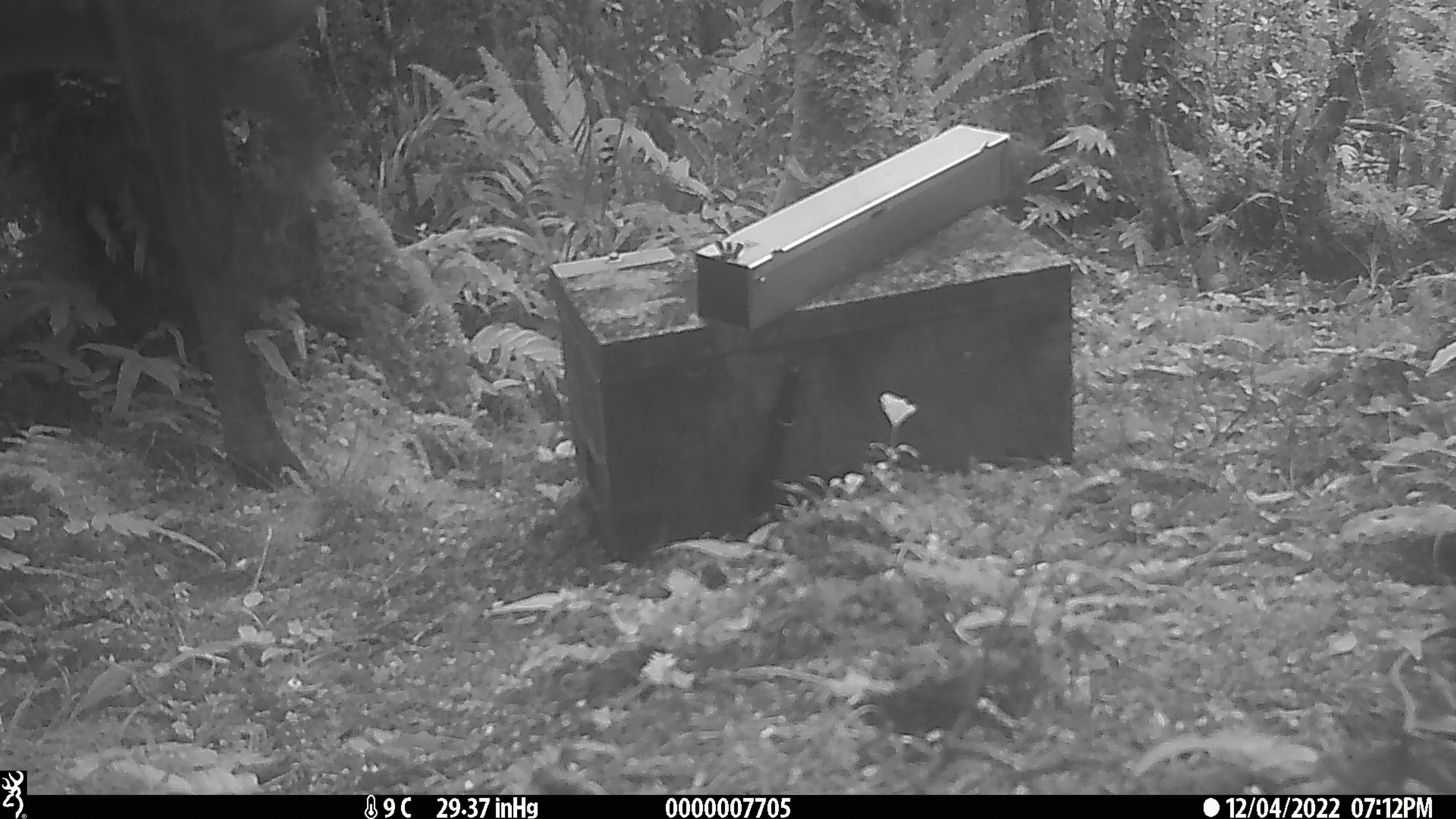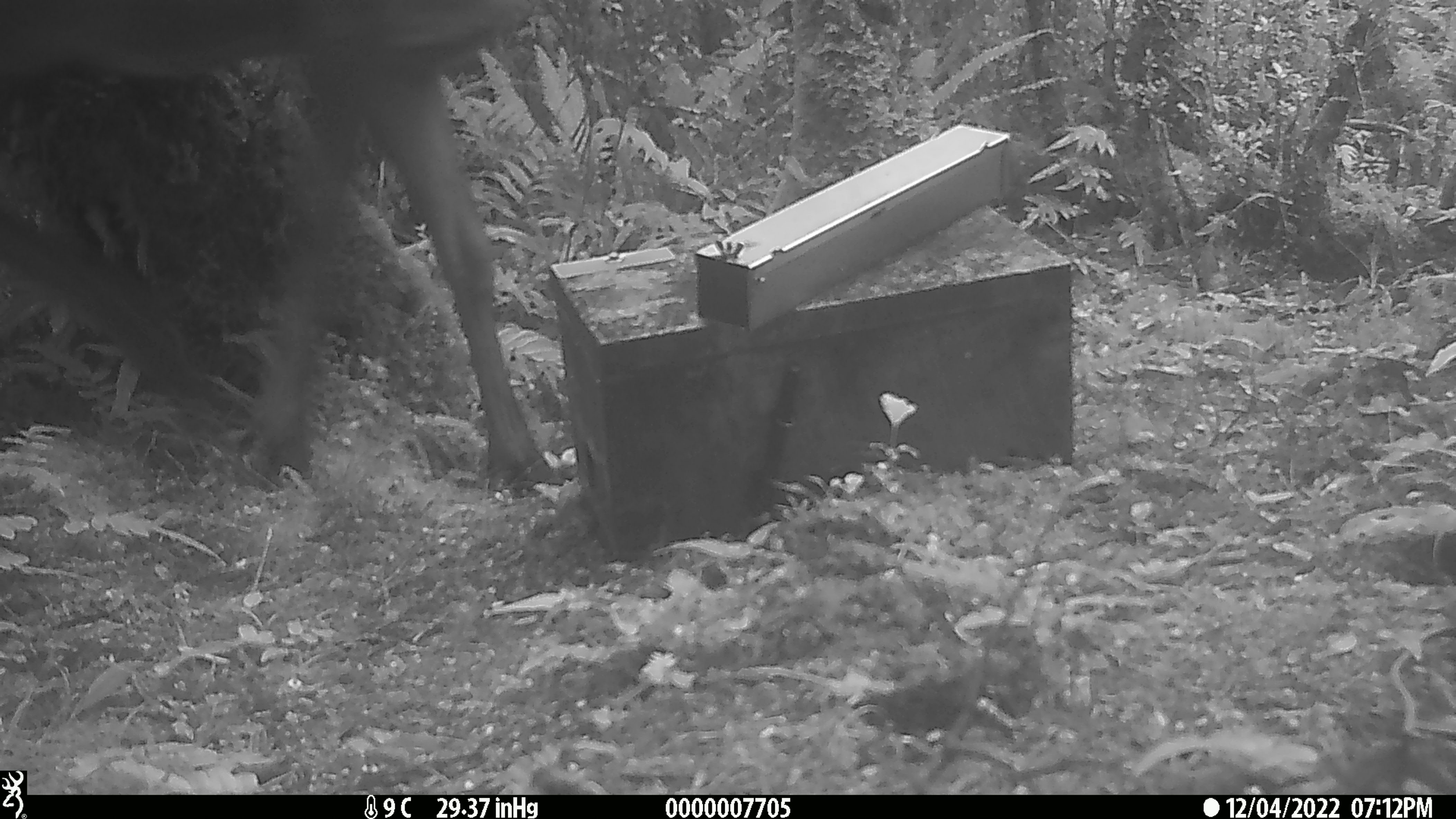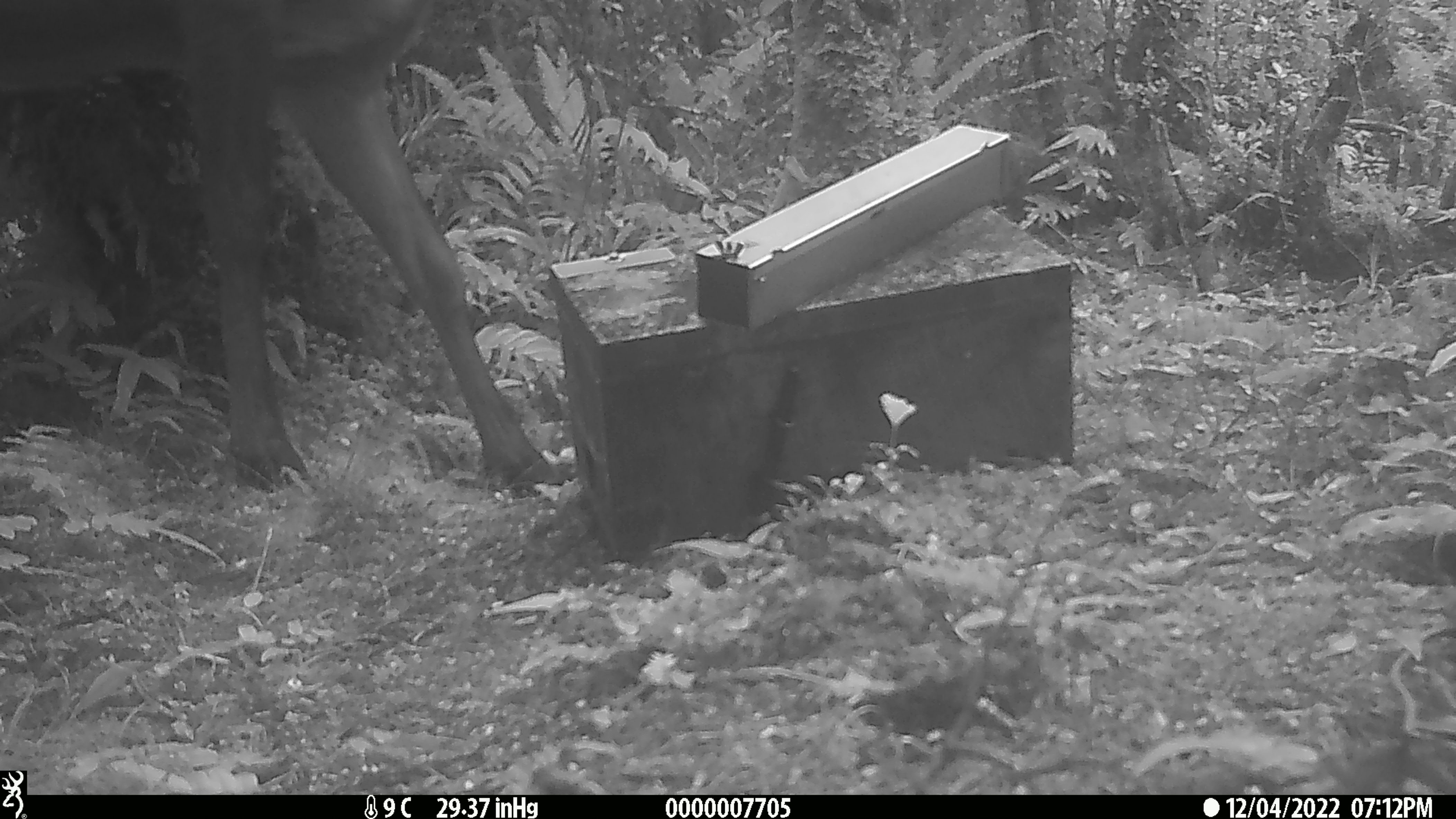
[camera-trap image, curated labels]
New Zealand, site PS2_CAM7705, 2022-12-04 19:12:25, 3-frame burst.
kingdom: Animalia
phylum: Chordata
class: Mammalia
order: Artiodactyla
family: Cervidae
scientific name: Cervidae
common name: deer